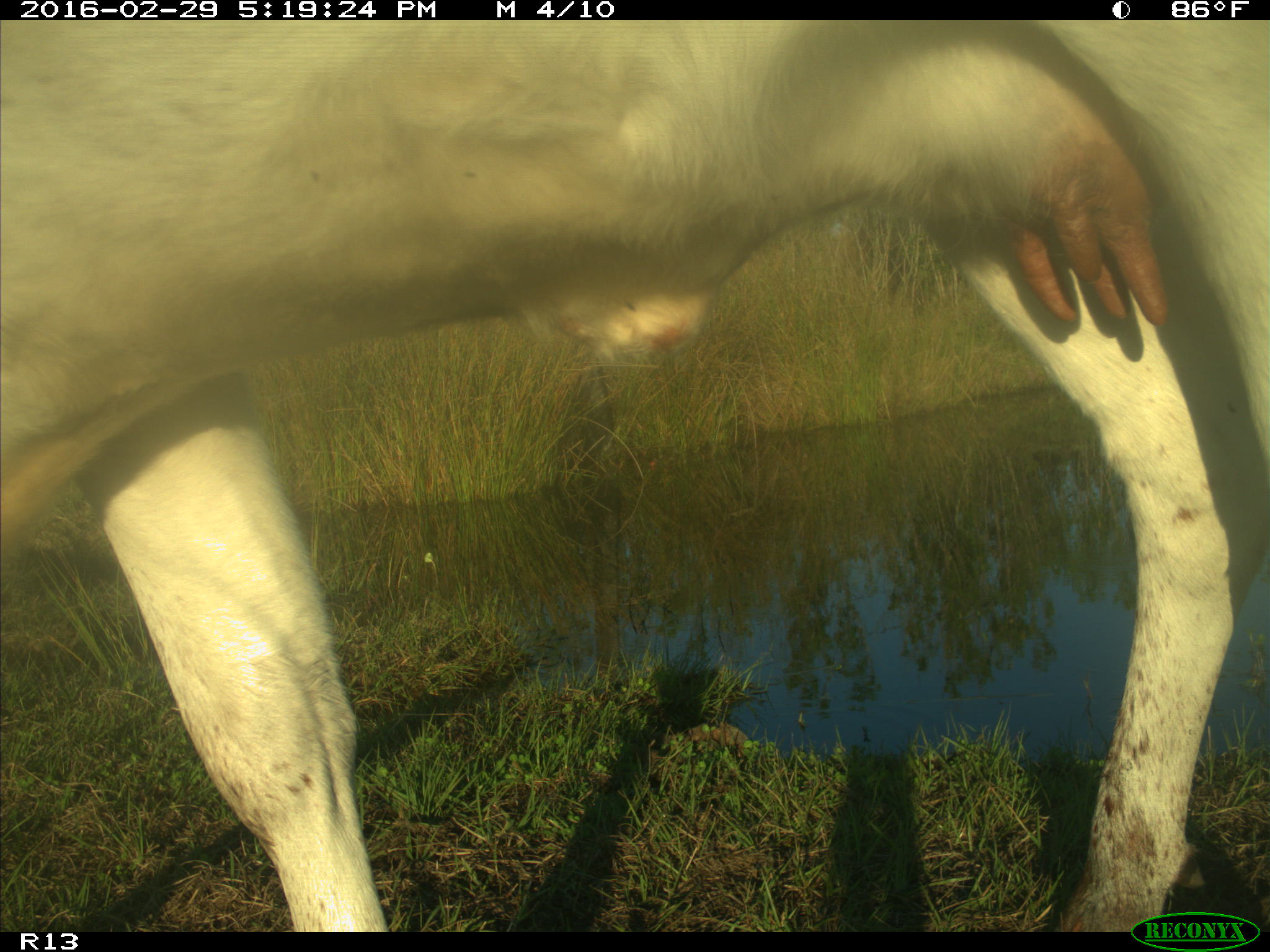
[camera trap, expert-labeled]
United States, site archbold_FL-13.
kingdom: Animalia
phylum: Chordata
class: Mammalia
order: Artiodactyla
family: Bovidae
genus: Bos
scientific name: Bos taurus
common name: domestic cow